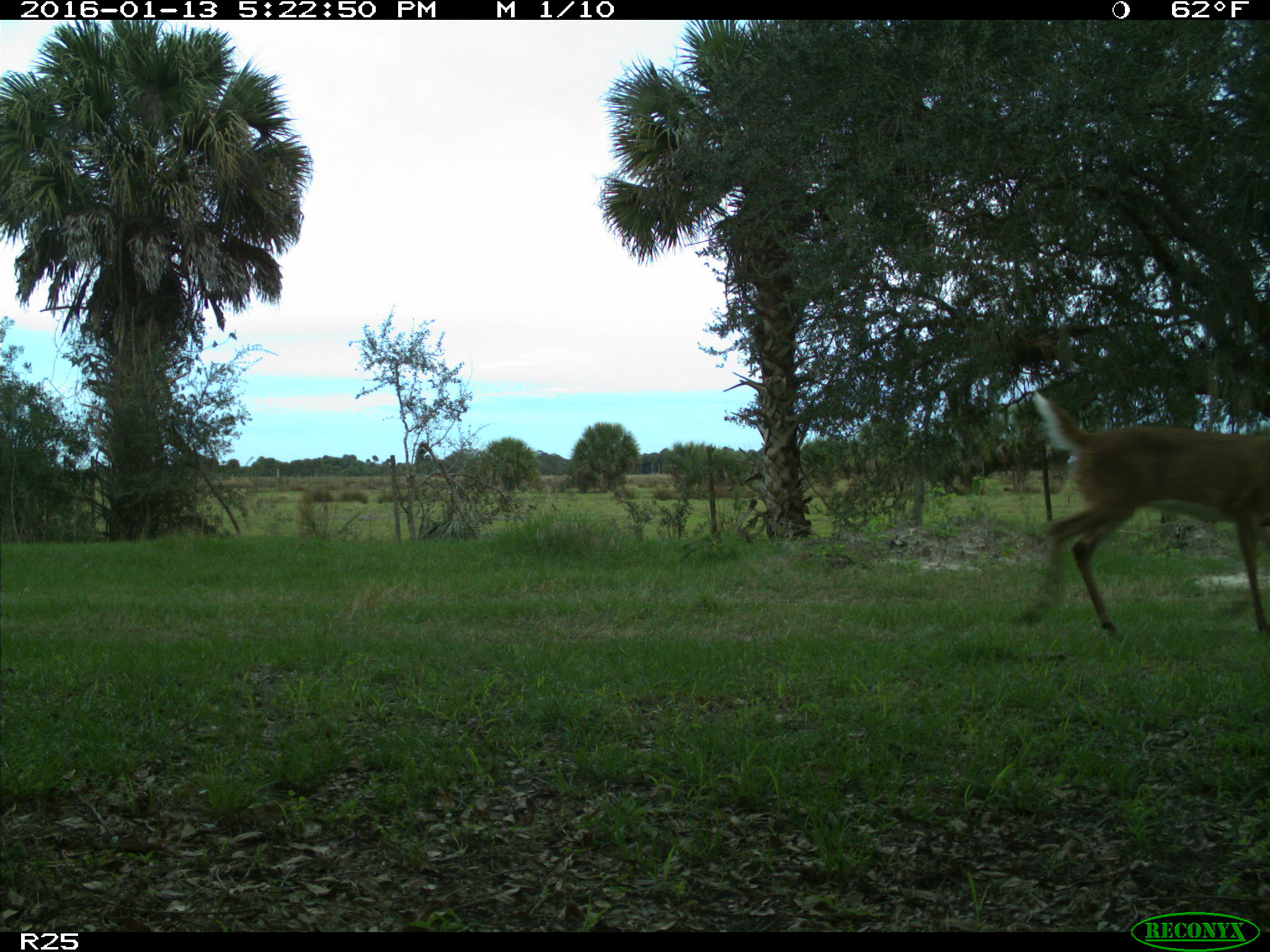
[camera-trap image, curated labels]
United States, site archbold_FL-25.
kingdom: Animalia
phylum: Chordata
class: Mammalia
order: Artiodactyla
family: Cervidae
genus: Odocoileus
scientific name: Odocoileus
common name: deer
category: unidentified deer